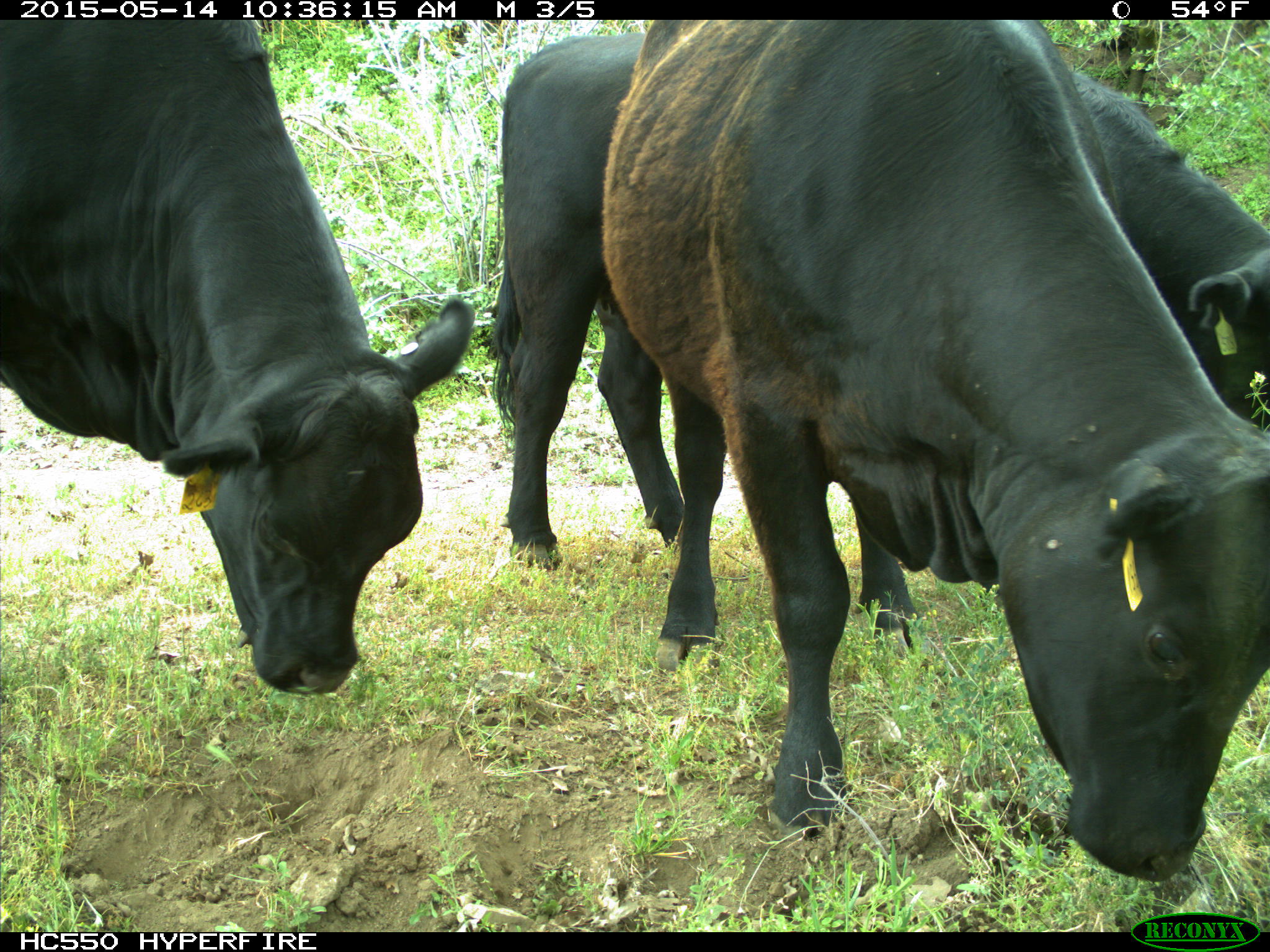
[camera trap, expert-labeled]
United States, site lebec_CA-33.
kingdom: Animalia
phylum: Chordata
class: Mammalia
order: Artiodactyla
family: Bovidae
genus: Bos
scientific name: Bos taurus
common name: domestic cow